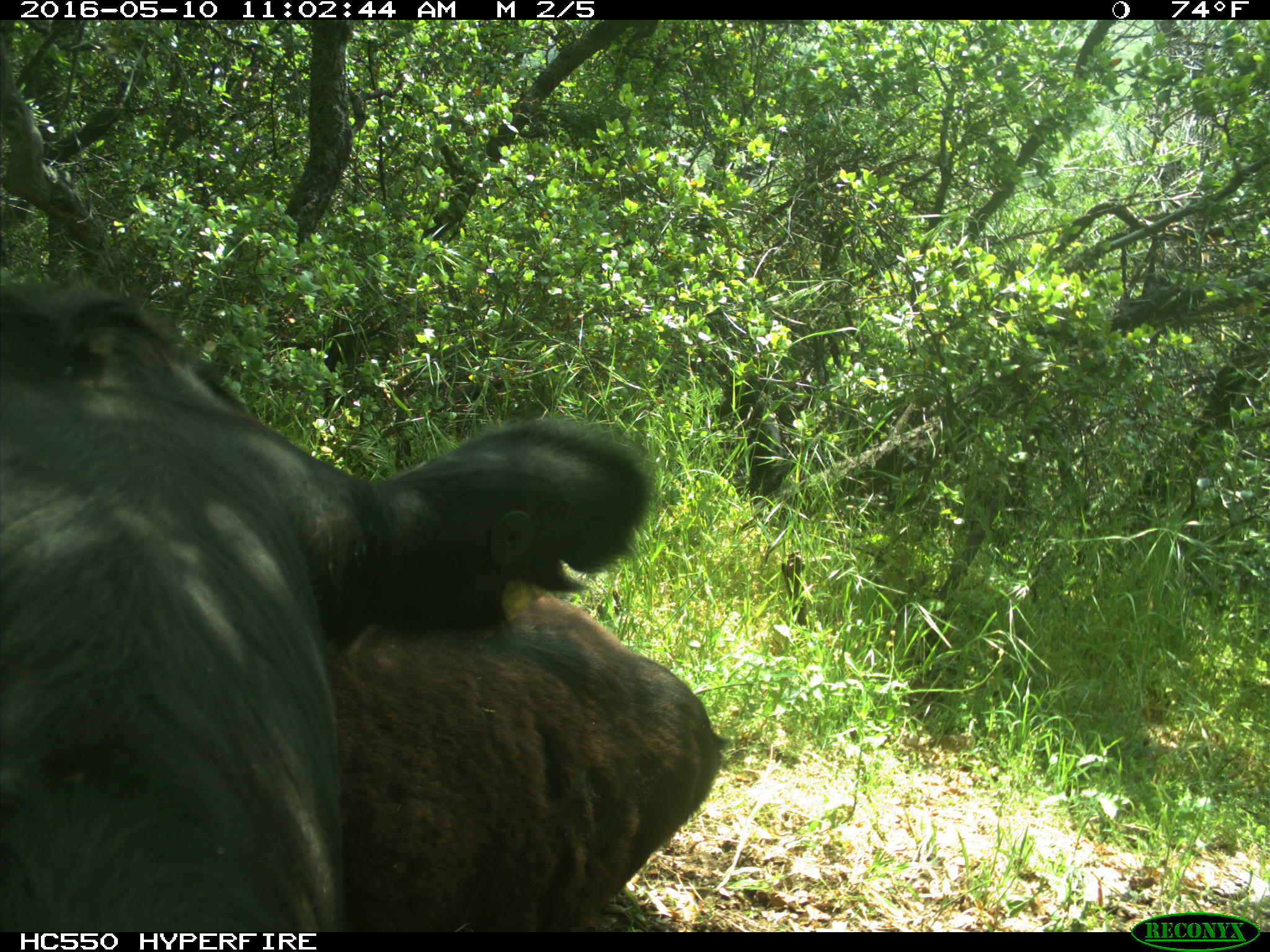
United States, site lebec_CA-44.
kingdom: Animalia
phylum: Chordata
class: Mammalia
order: Artiodactyla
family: Bovidae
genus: Bos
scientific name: Bos taurus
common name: domestic cow